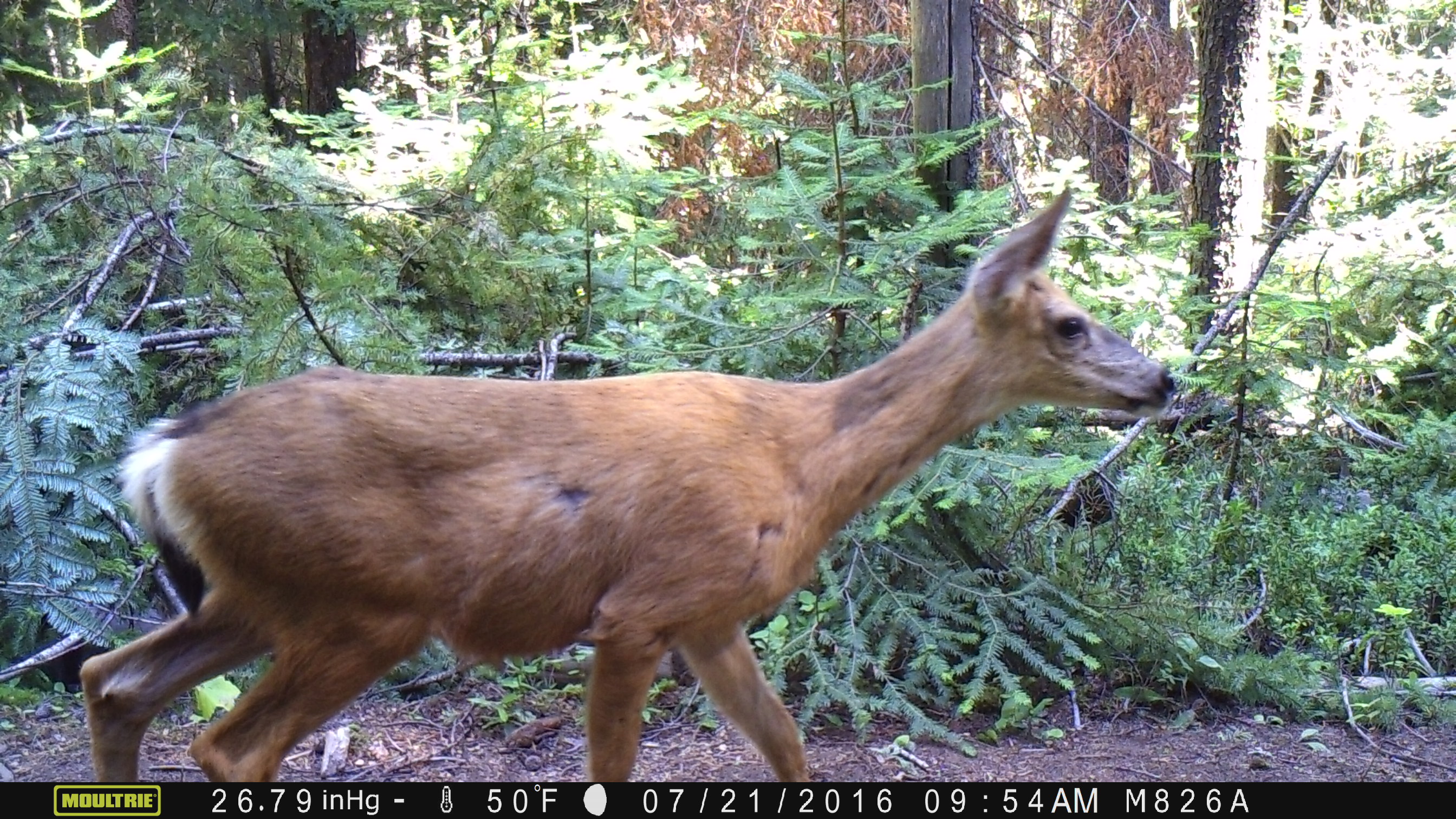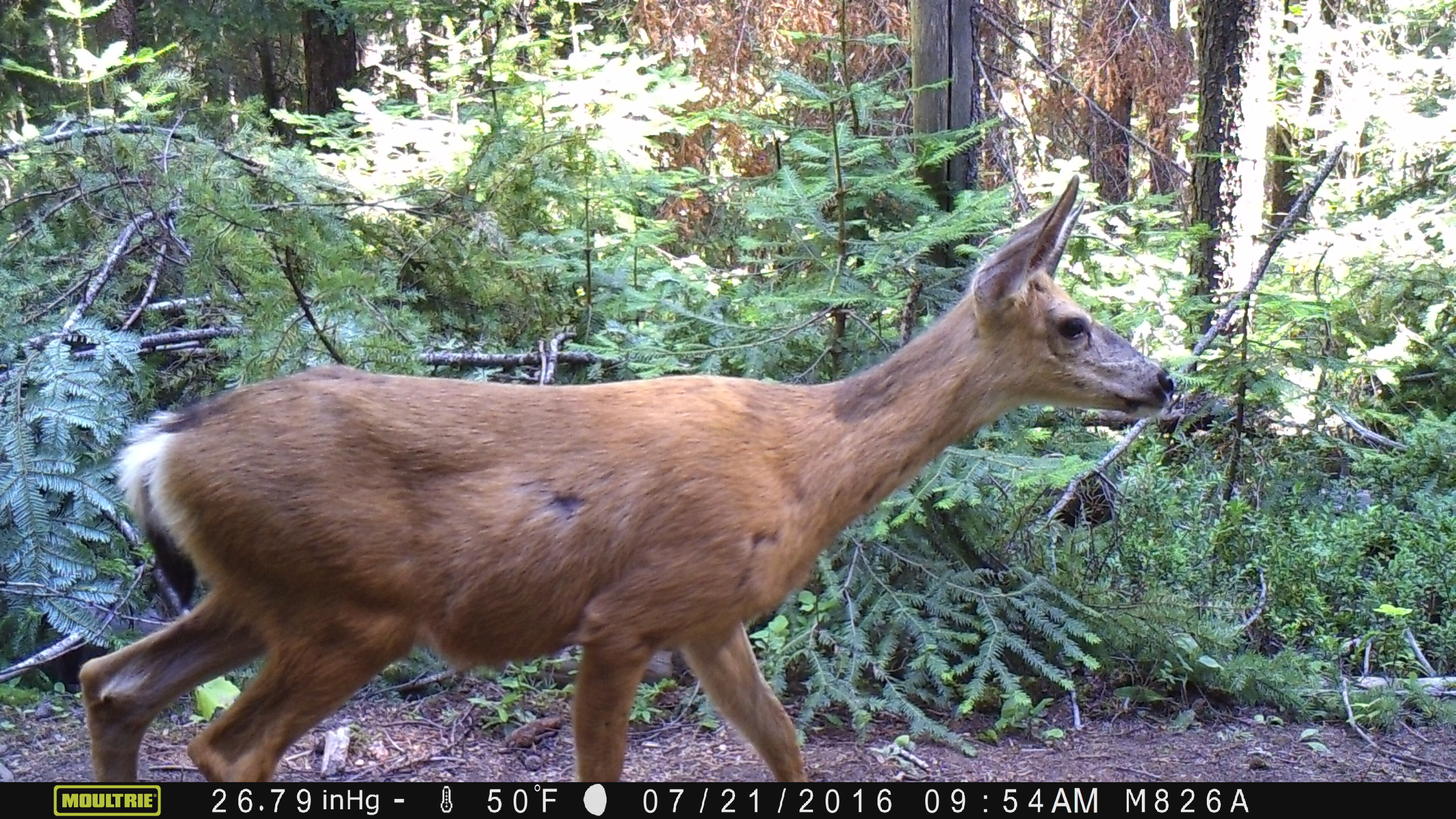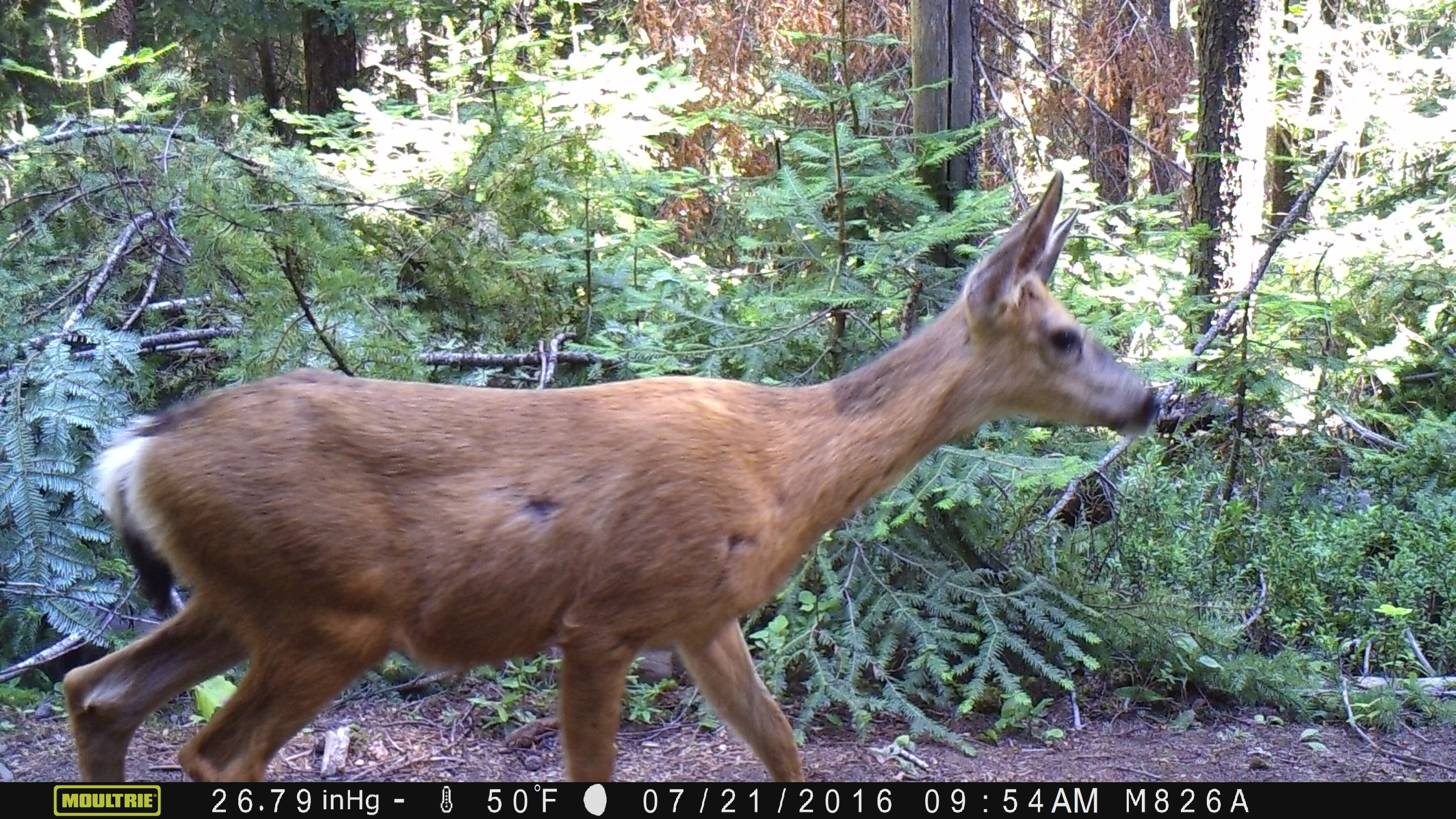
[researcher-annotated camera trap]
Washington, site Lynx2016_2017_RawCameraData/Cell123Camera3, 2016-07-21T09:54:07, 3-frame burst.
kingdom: Animalia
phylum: Chordata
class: Mammalia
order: Artiodactyla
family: Cervidae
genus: Odocoileus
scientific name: Odocoileus hemionus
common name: mule deer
Odocoileus hemionus (mule deer). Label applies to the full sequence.